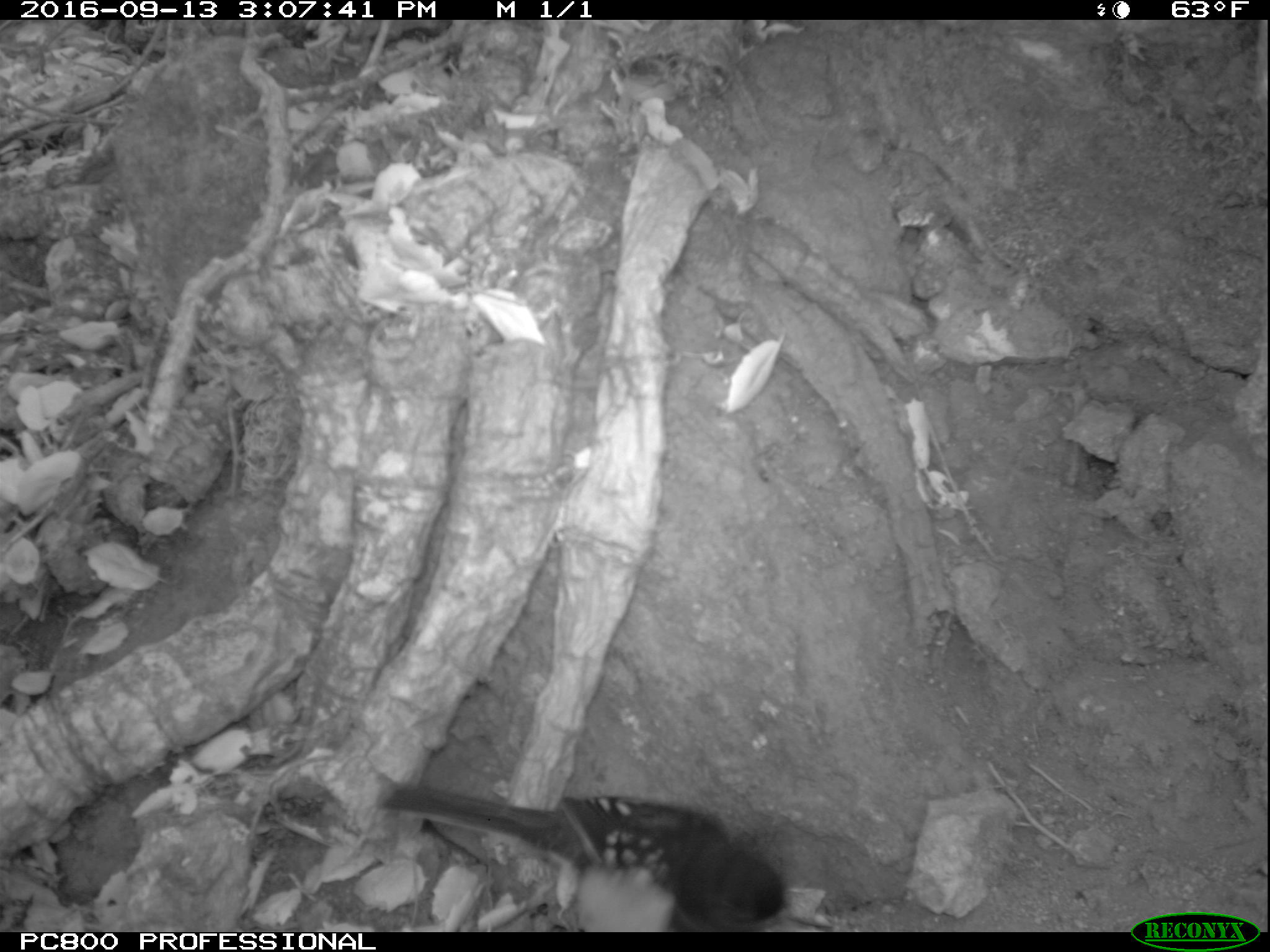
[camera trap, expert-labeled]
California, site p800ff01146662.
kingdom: Animalia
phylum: Chordata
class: Aves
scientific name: Aves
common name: bird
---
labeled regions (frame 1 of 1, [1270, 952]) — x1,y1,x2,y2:
bird: 381,782,786,931